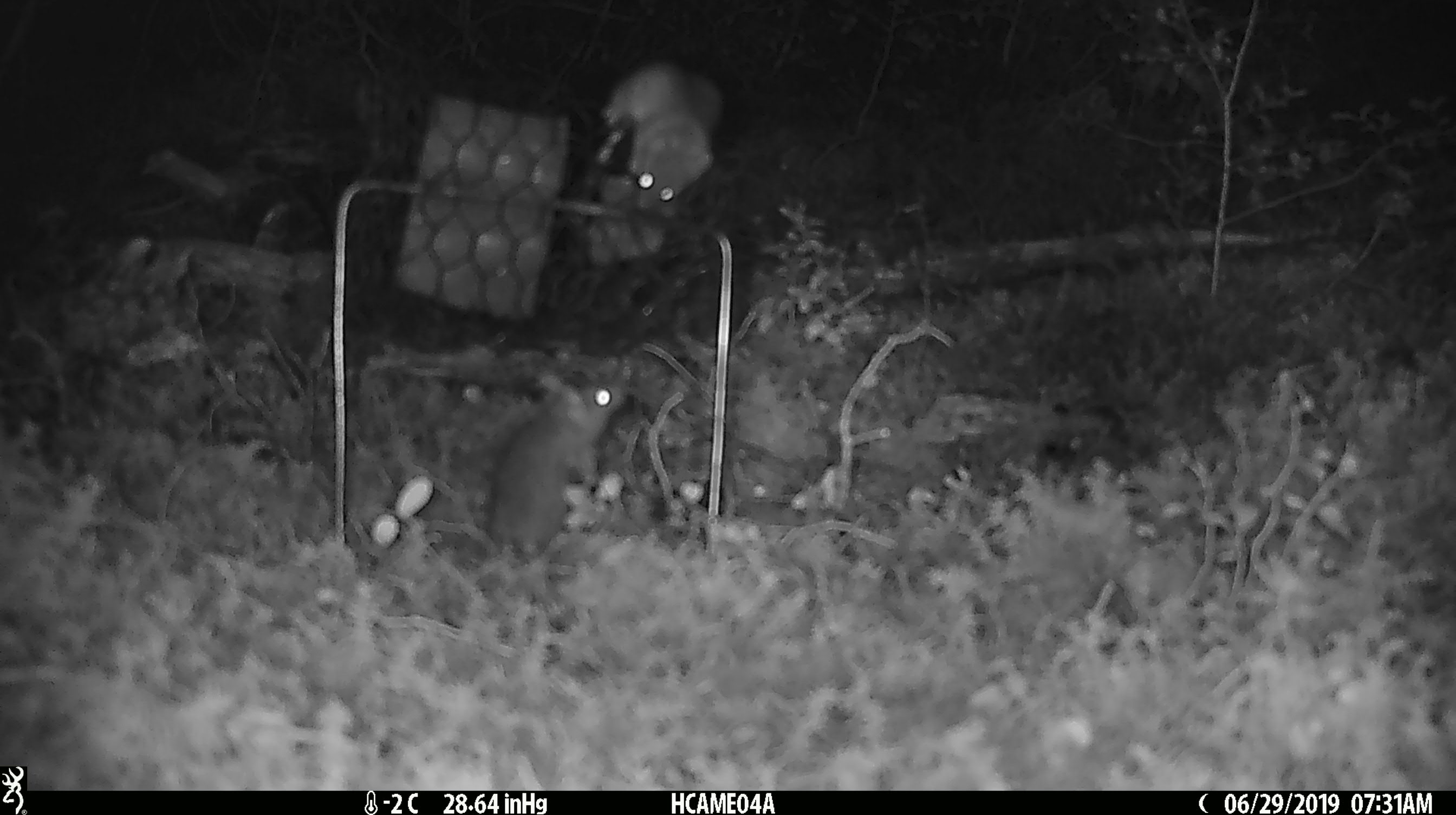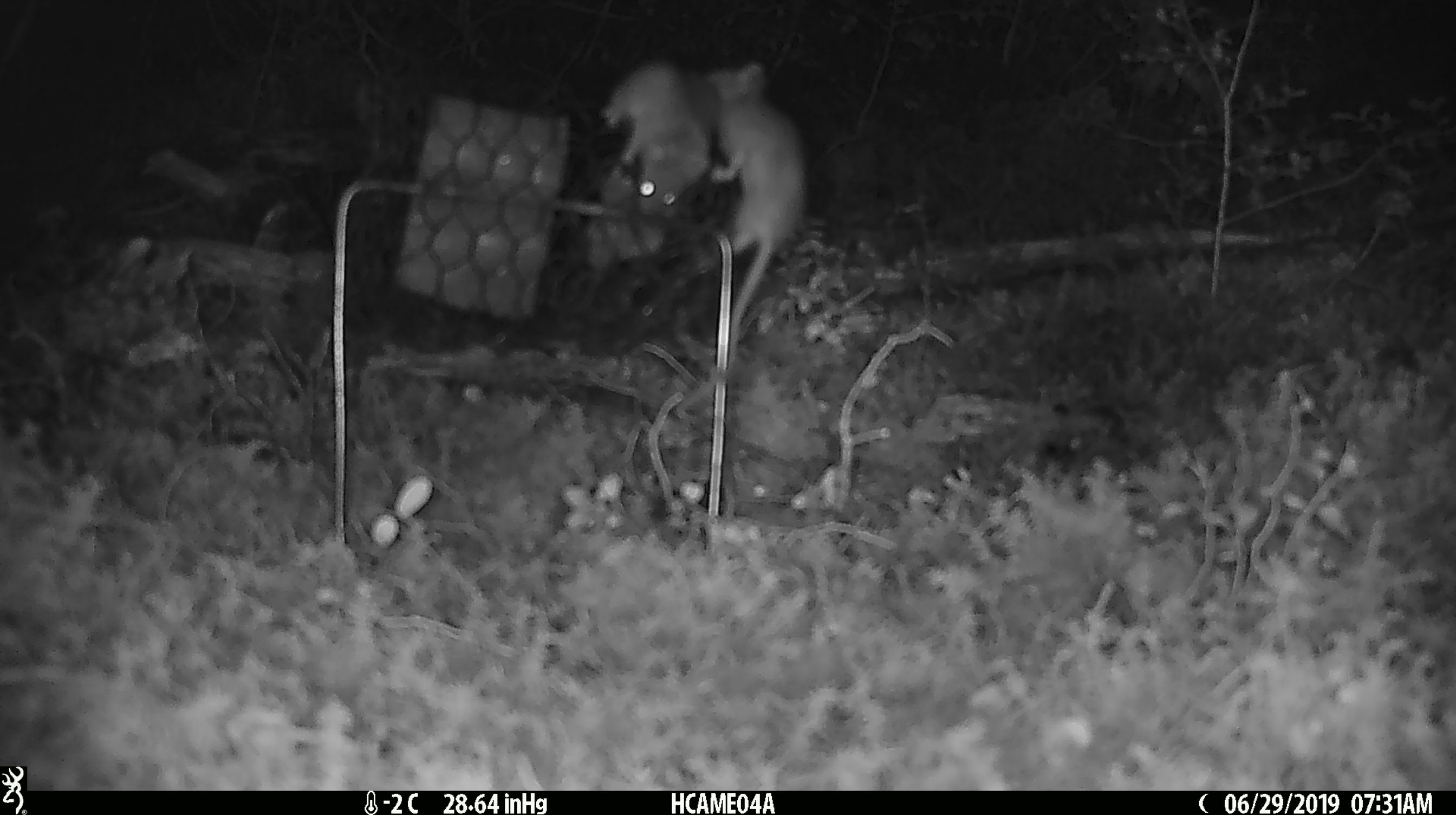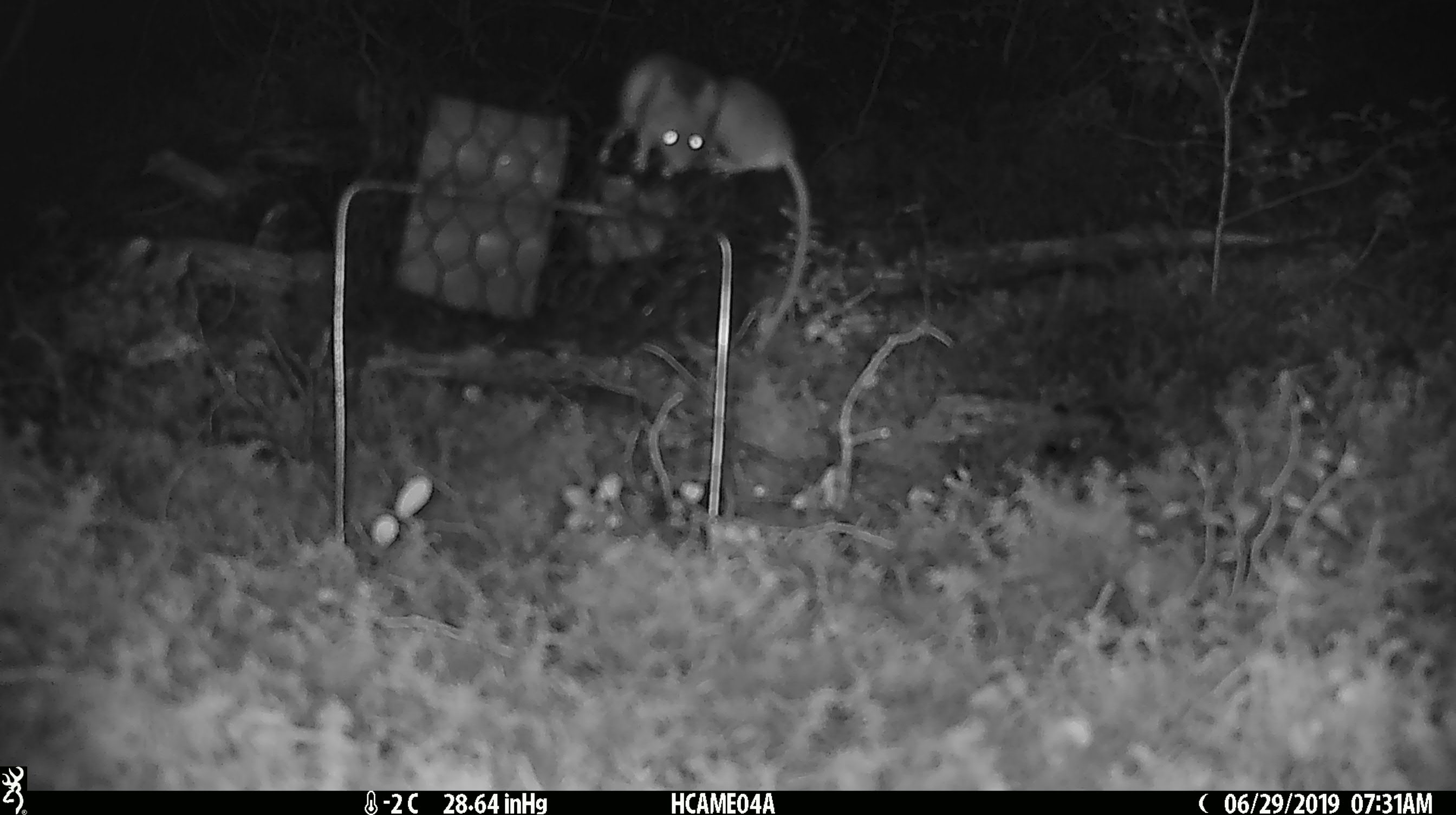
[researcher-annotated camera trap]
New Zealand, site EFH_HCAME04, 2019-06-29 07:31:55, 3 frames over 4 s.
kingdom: Animalia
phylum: Chordata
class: Mammalia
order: Rodentia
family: Muridae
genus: Mus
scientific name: Mus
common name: mouse